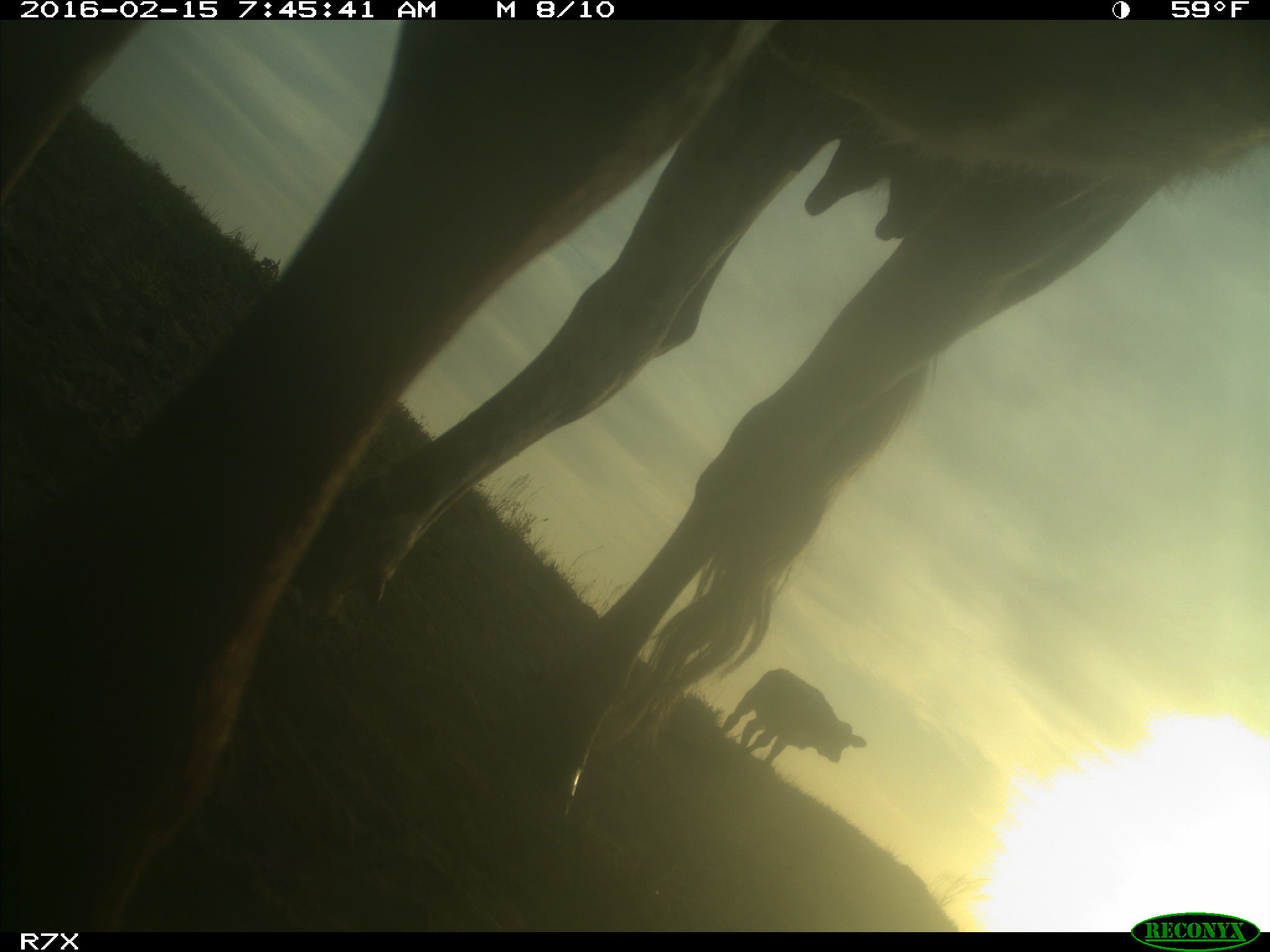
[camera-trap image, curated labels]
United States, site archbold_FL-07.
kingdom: Animalia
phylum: Chordata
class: Mammalia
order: Artiodactyla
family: Bovidae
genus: Bos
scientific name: Bos taurus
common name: domestic cow